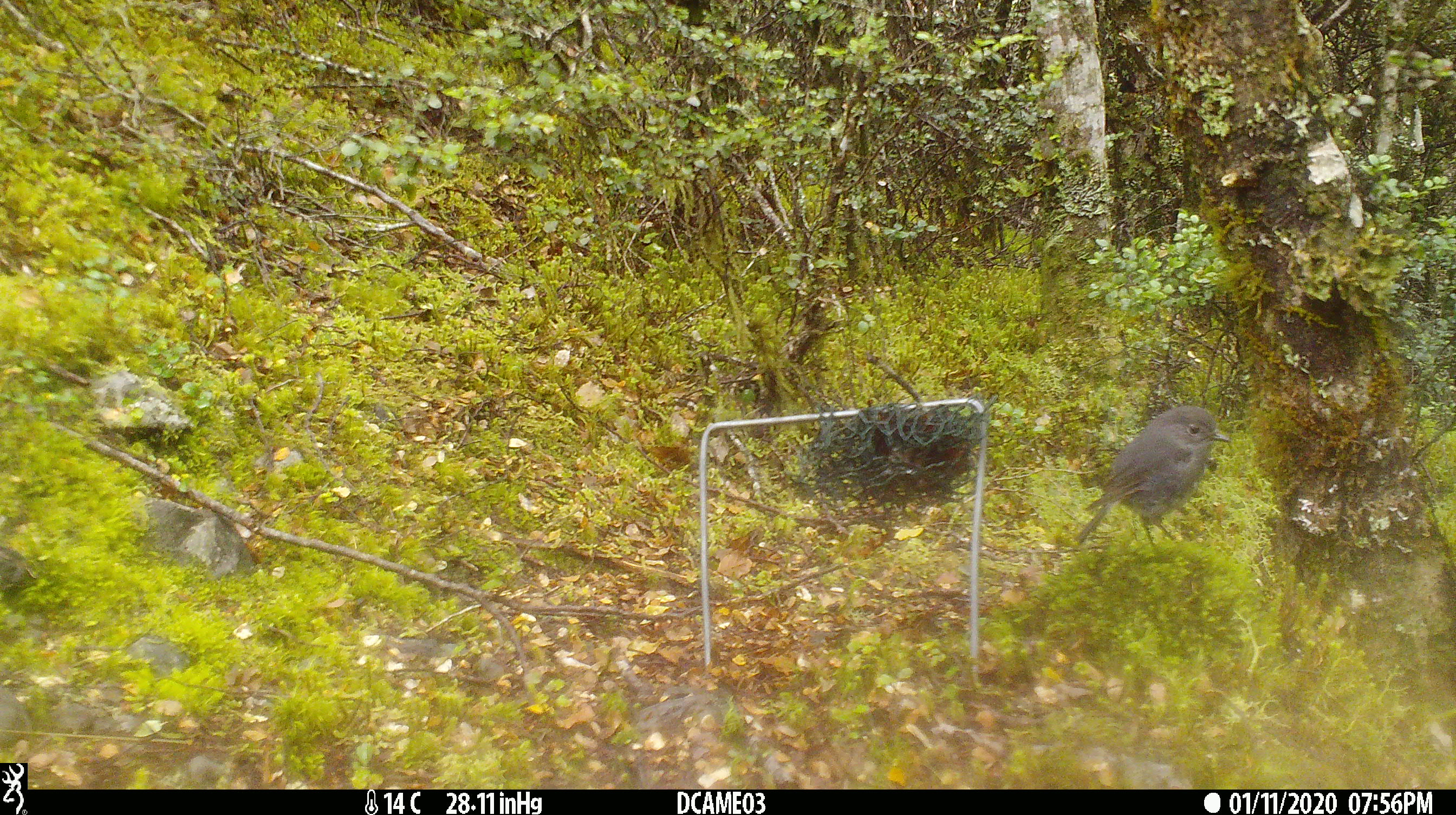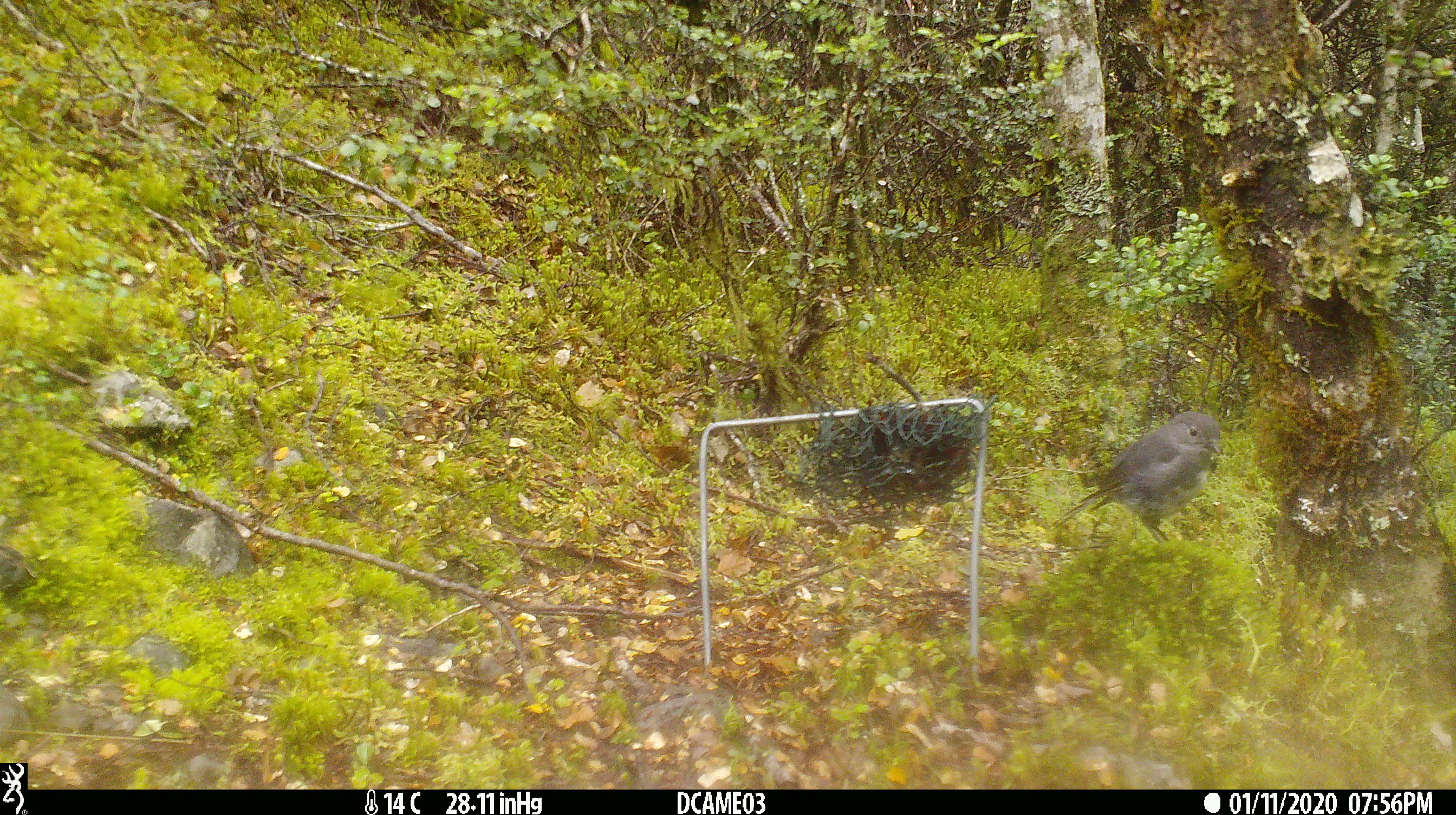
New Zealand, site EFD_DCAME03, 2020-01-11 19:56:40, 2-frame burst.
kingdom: Animalia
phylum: Chordata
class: Aves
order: Passeriformes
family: Petroicidae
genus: Petroica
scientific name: Petroica australis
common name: new zealand robin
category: robin